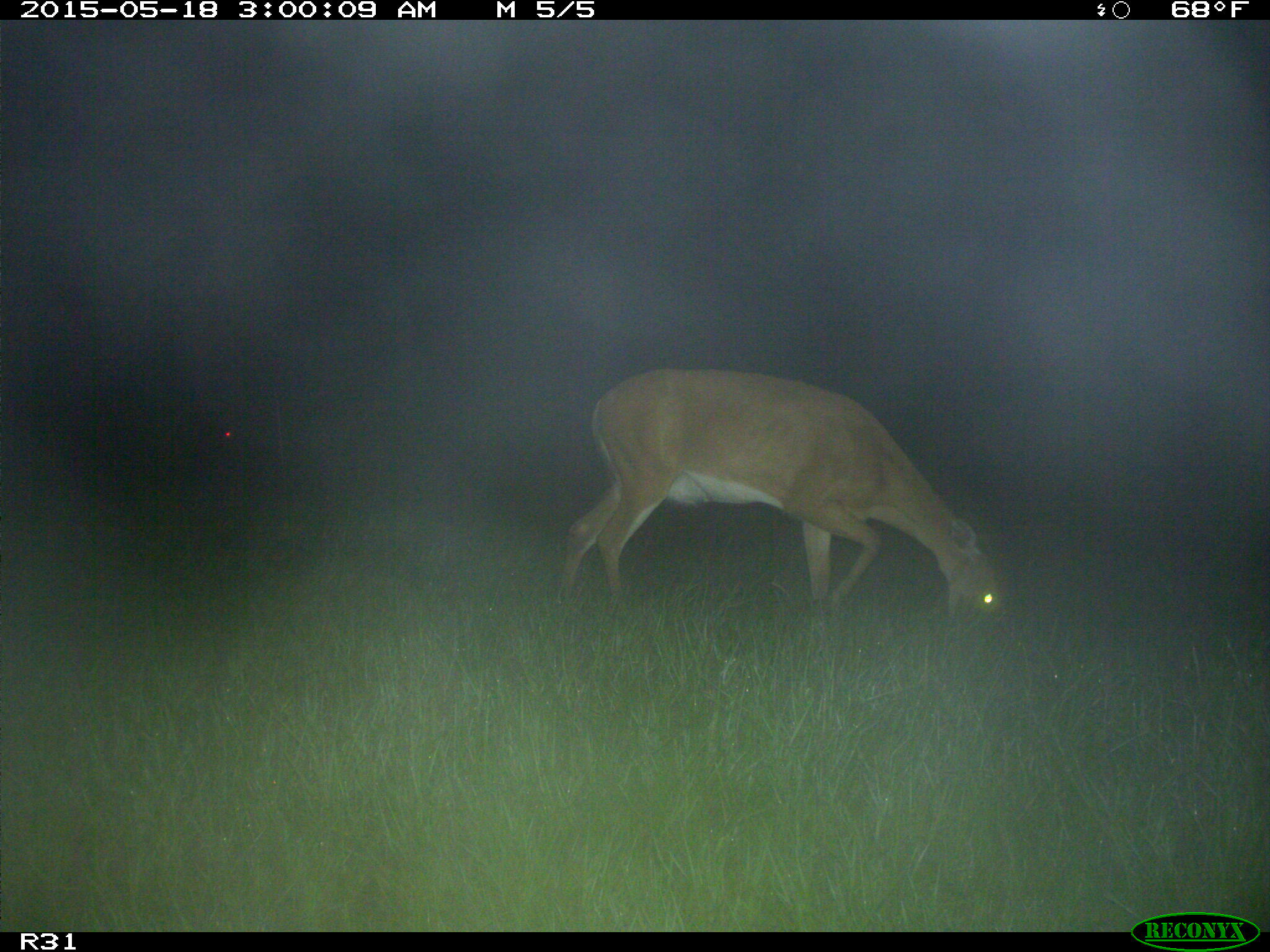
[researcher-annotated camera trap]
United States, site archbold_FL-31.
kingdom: Animalia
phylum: Chordata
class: Mammalia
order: Artiodactyla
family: Cervidae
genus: Odocoileus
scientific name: Odocoileus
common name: deer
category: unidentified deer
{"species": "unidentified deer (deer) (Odocoileus)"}